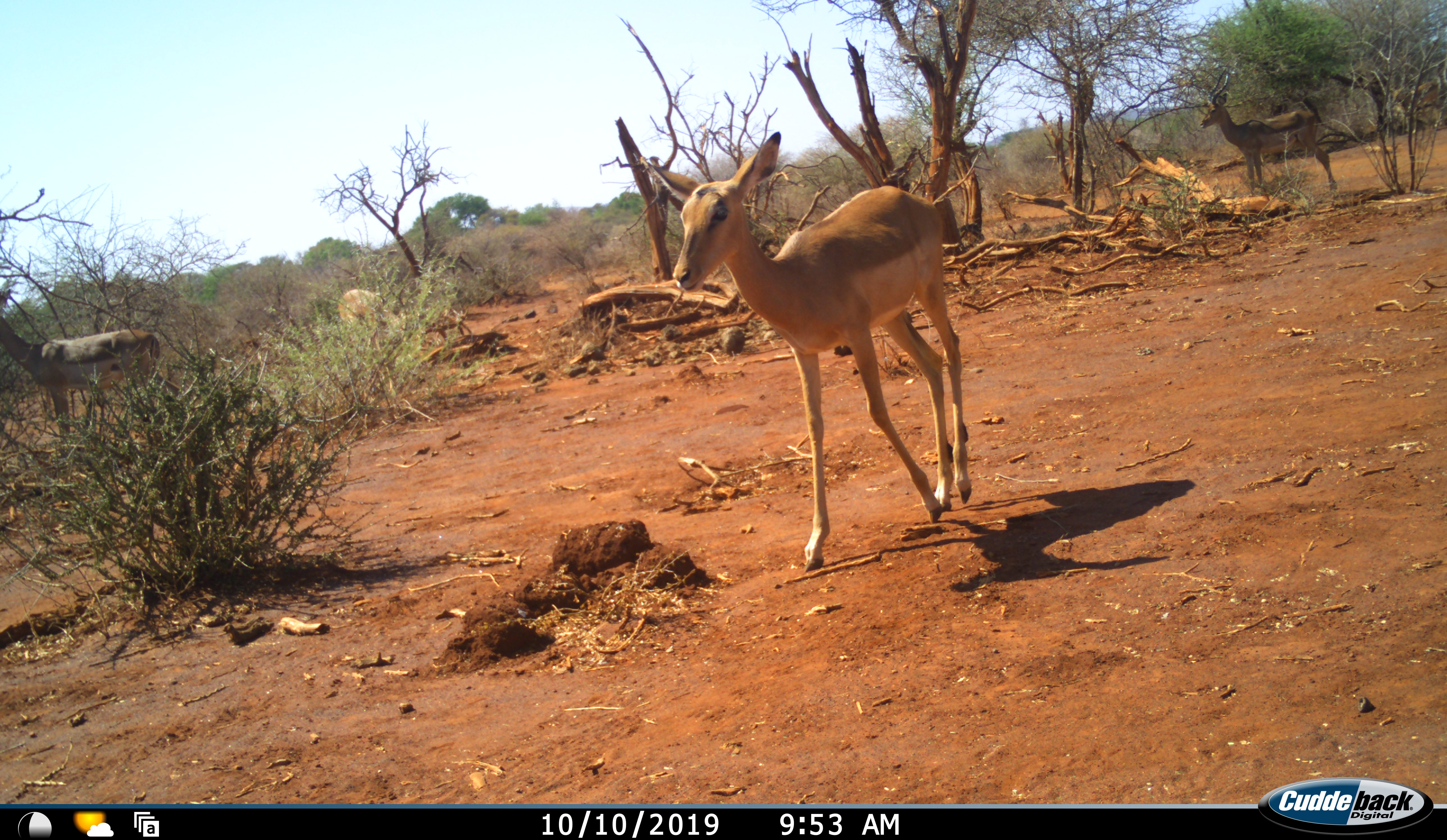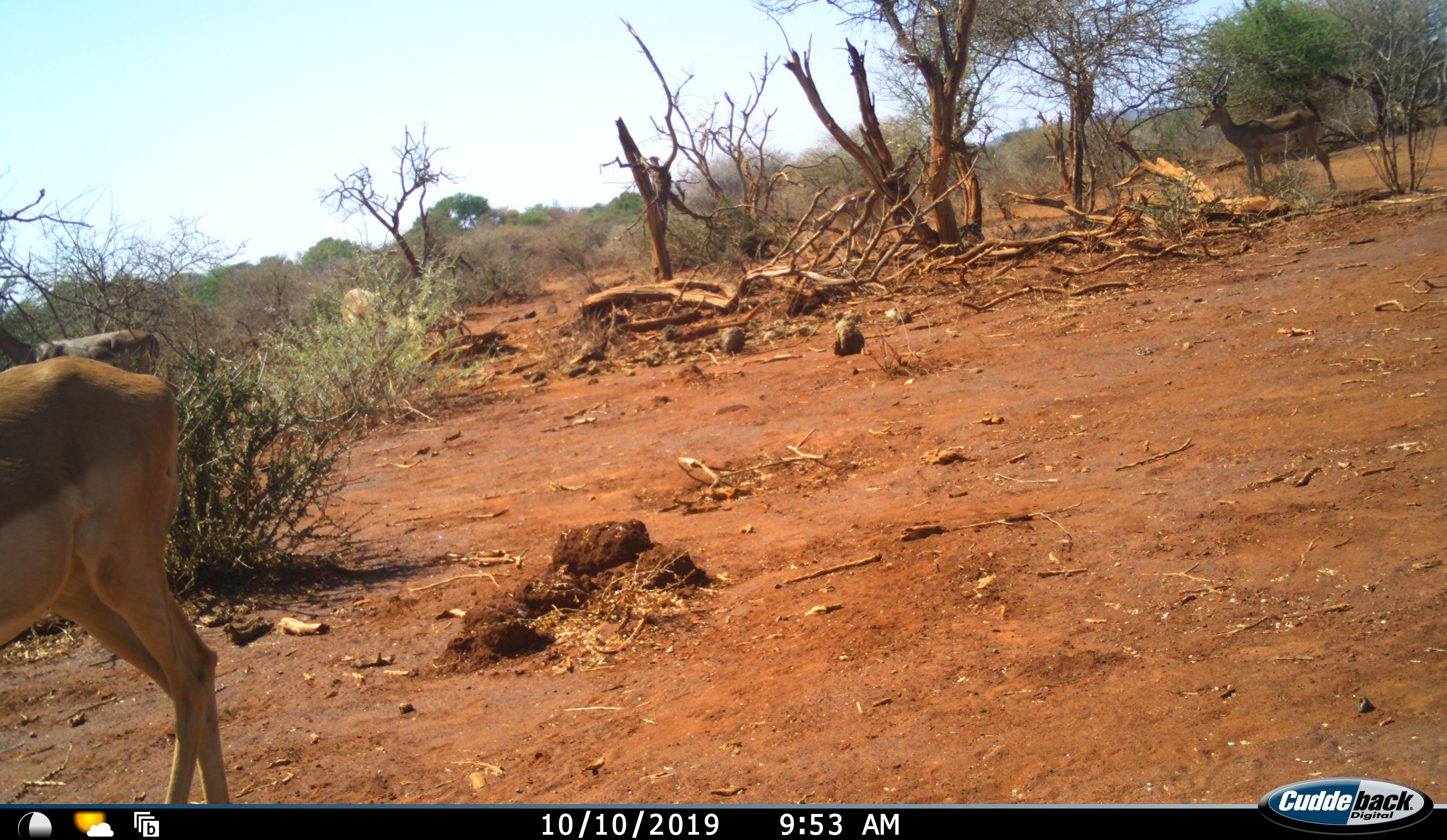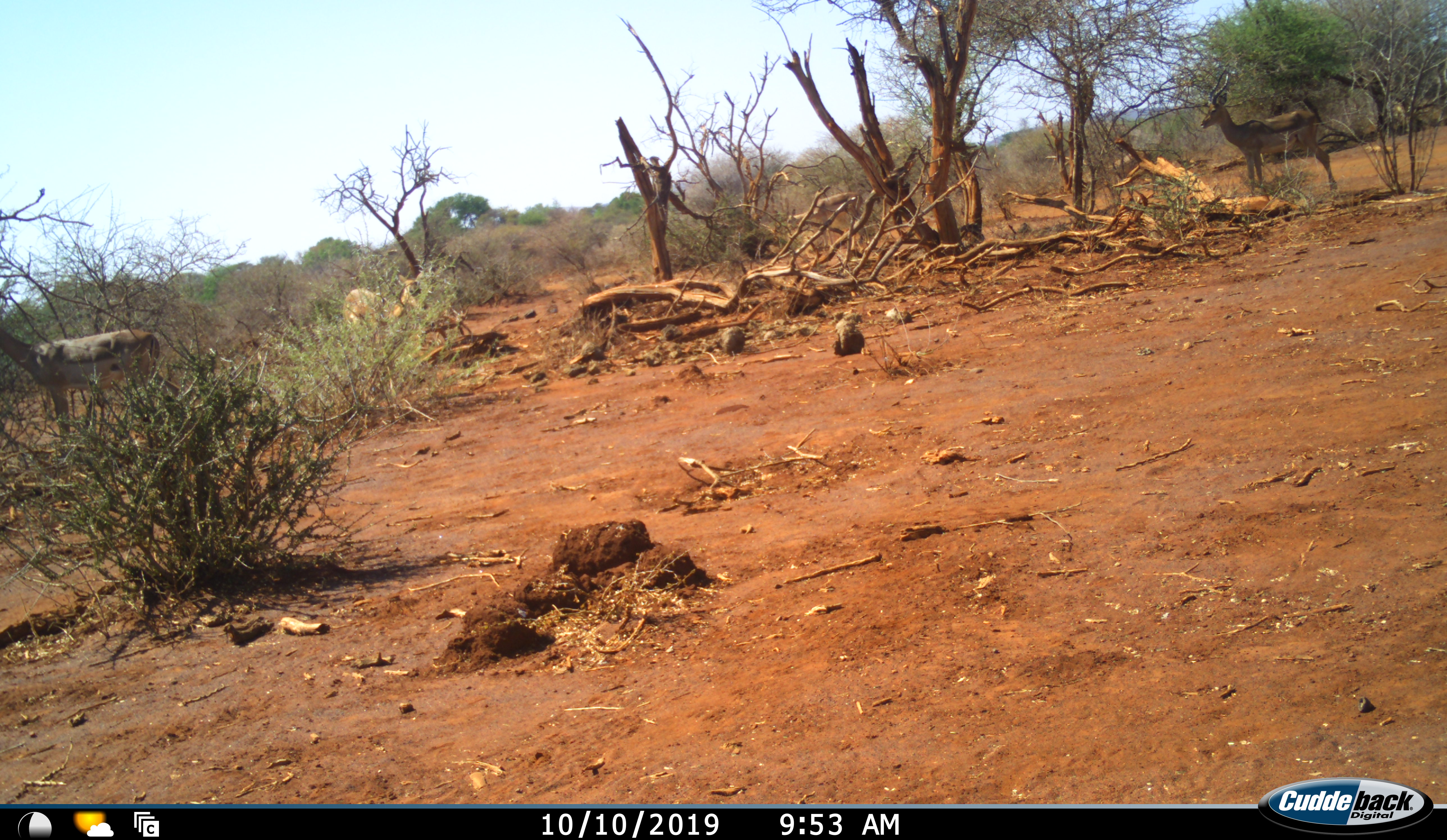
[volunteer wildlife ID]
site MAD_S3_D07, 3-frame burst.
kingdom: Animalia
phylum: Chordata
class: Mammalia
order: Artiodactyla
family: Bovidae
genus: Aepyceros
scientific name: Aepyceros melampus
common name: impala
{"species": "impala (Aepyceros melampus)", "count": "6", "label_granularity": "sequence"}